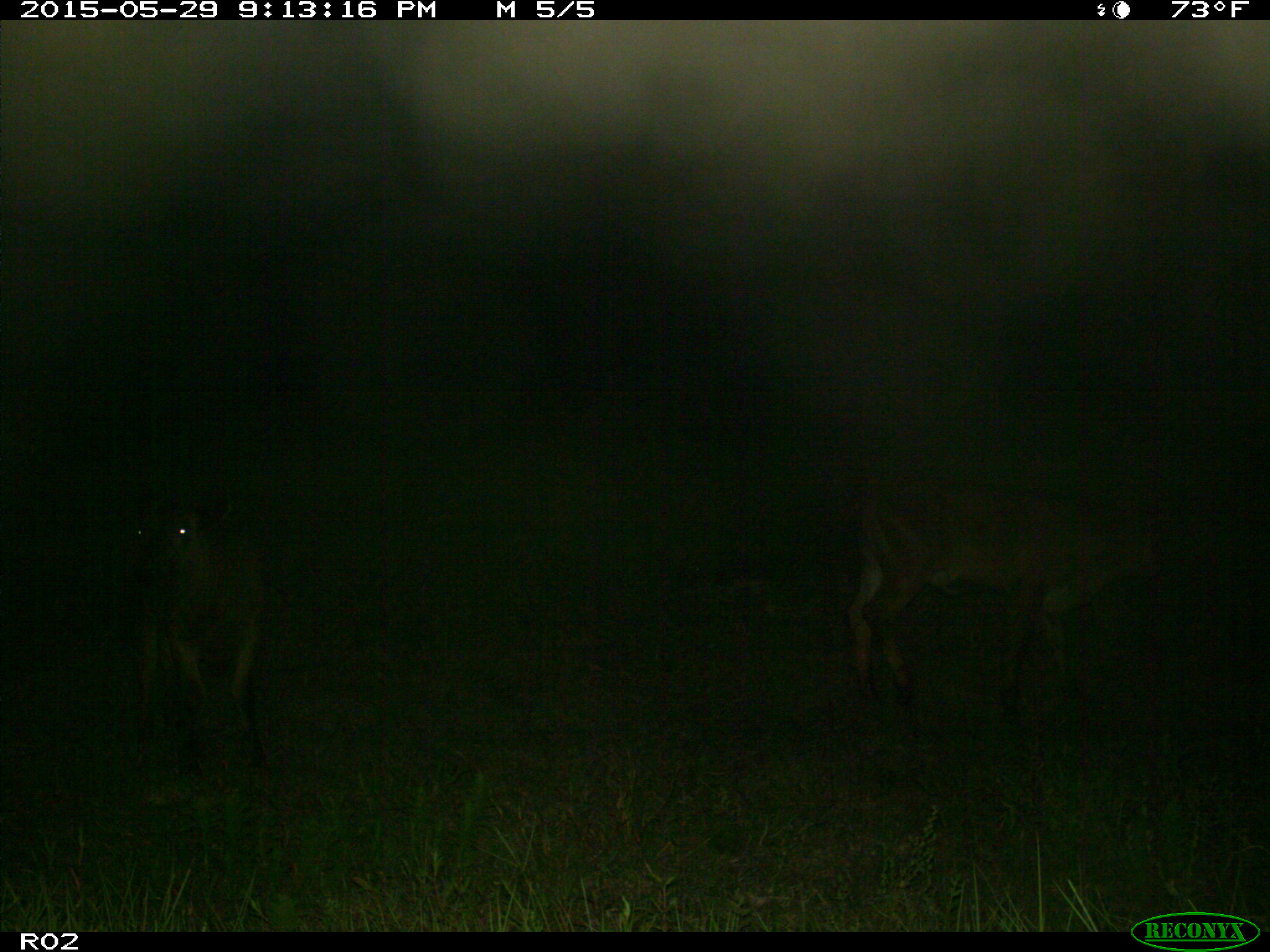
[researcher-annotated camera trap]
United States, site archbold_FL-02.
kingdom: Animalia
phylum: Chordata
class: Mammalia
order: Artiodactyla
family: Bovidae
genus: Bos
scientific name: Bos taurus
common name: domestic cow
Bos taurus (domestic cow).